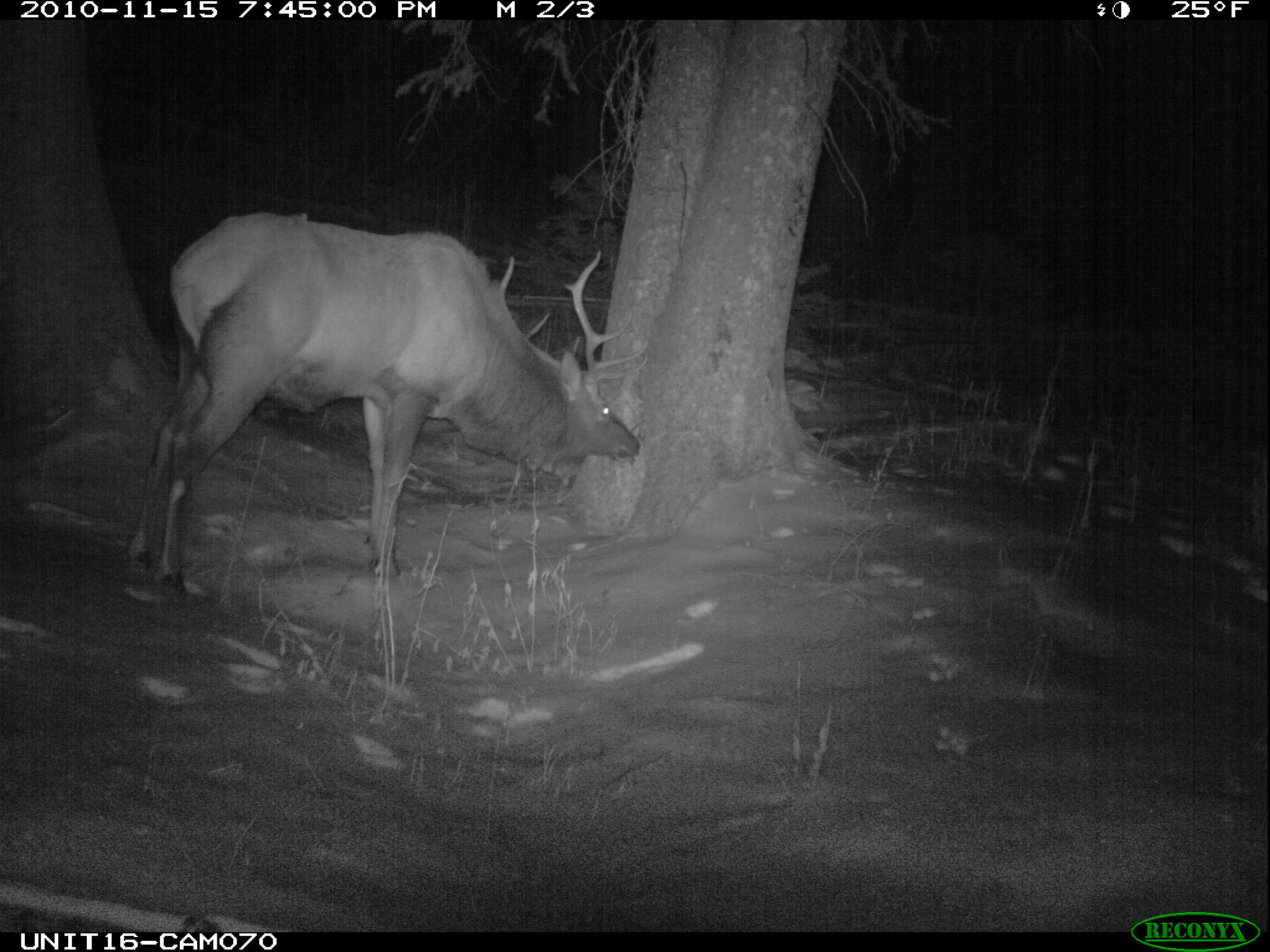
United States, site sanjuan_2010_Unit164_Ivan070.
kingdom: Animalia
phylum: Chordata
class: Mammalia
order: Artiodactyla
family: Cervidae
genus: Cervus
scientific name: Cervus elaphus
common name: red deer